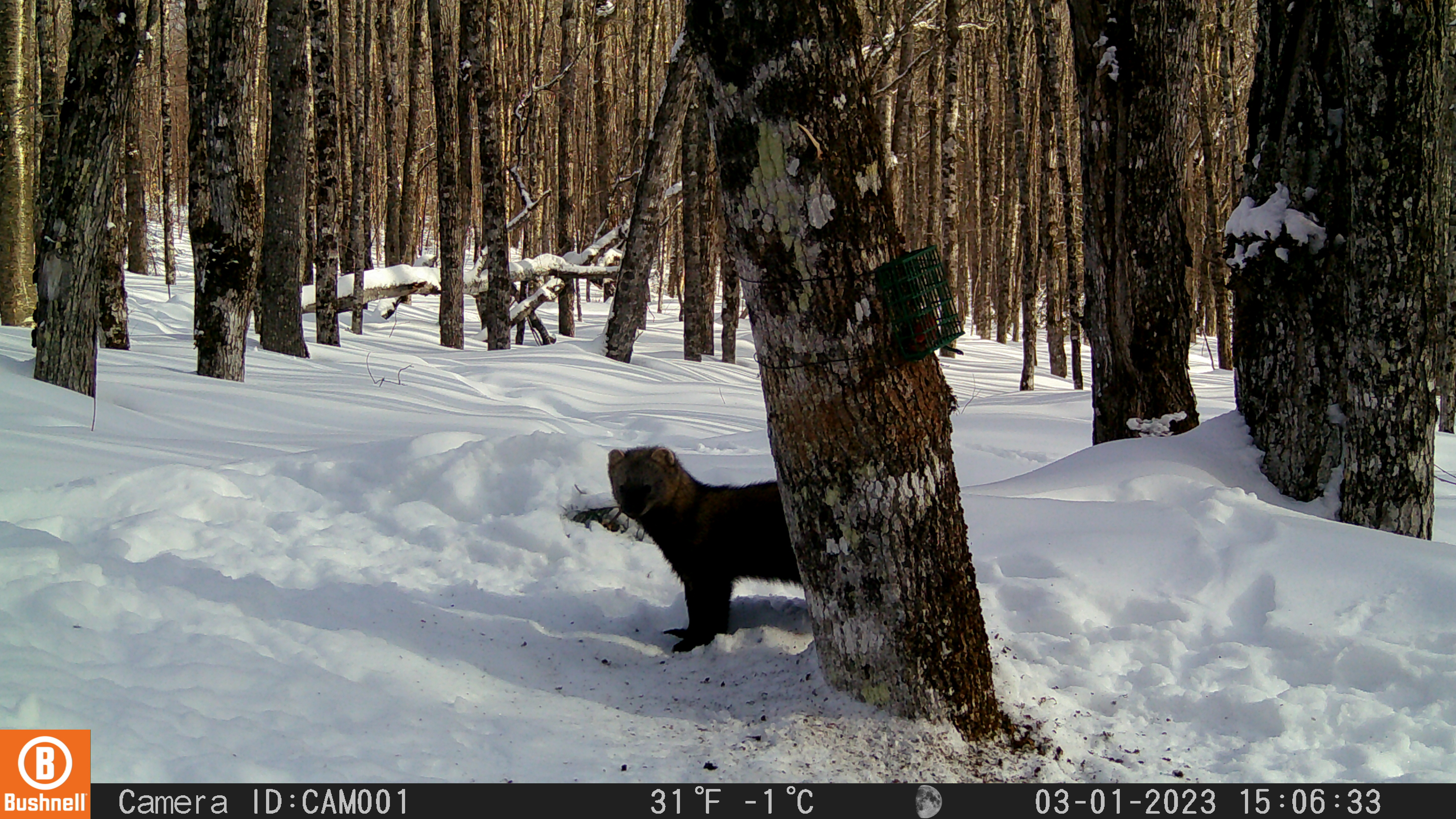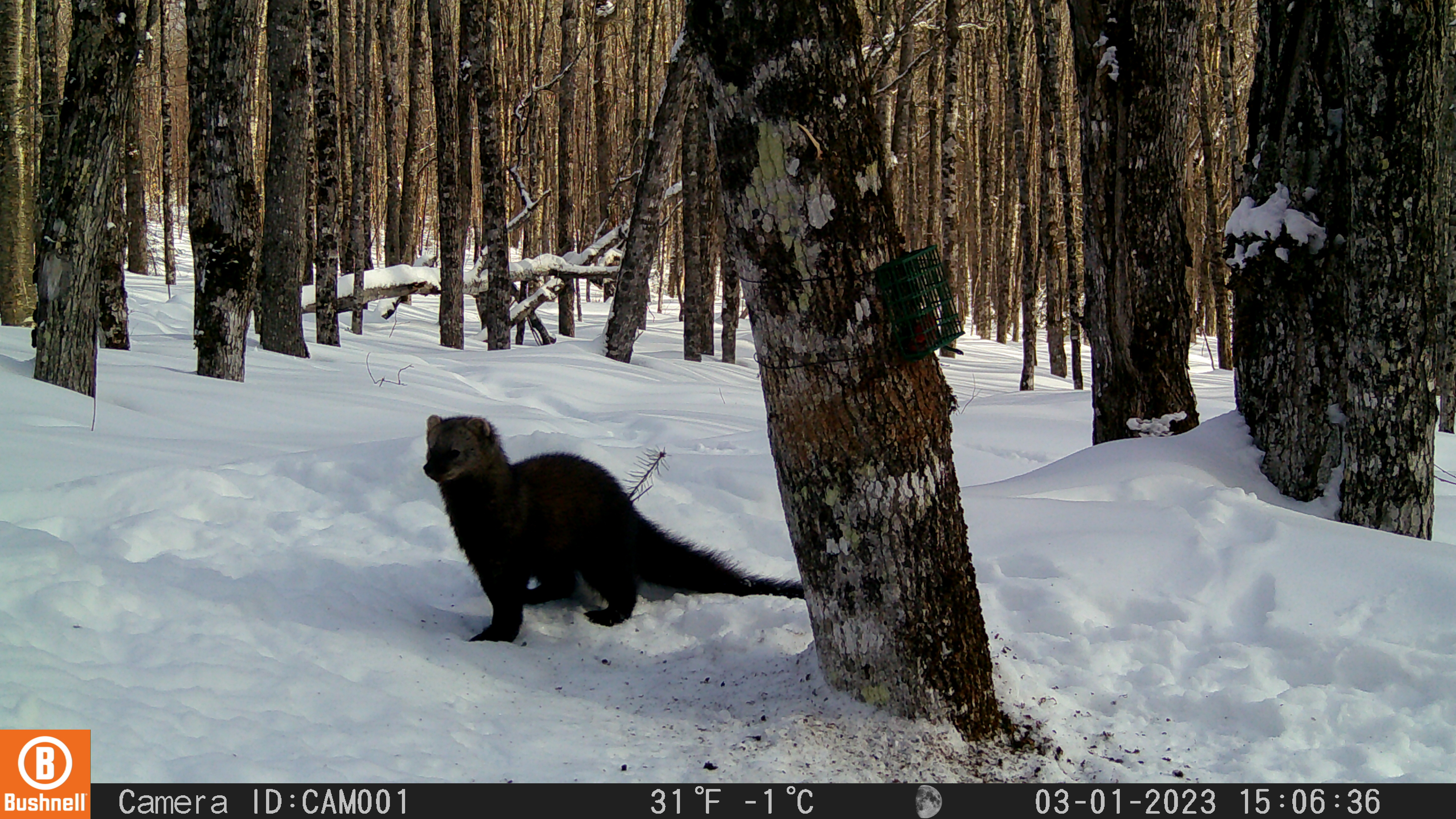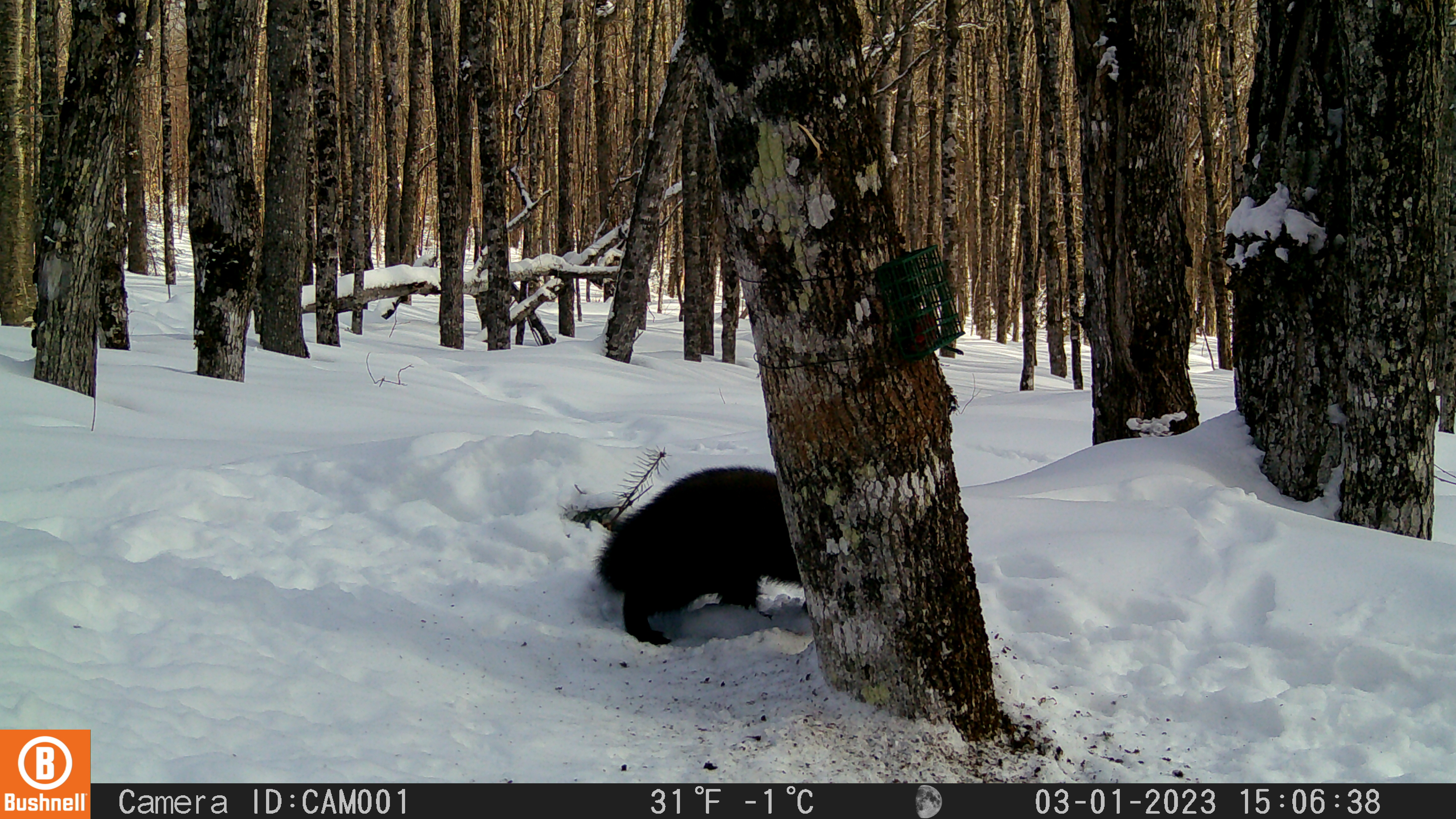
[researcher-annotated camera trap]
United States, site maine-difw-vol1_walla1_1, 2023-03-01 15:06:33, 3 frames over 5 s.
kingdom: Animalia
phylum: Chordata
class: Mammalia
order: Carnivora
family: Mustelidae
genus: Pekania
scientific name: Pekania pennanti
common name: fisher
Fisher (Pekania pennanti).